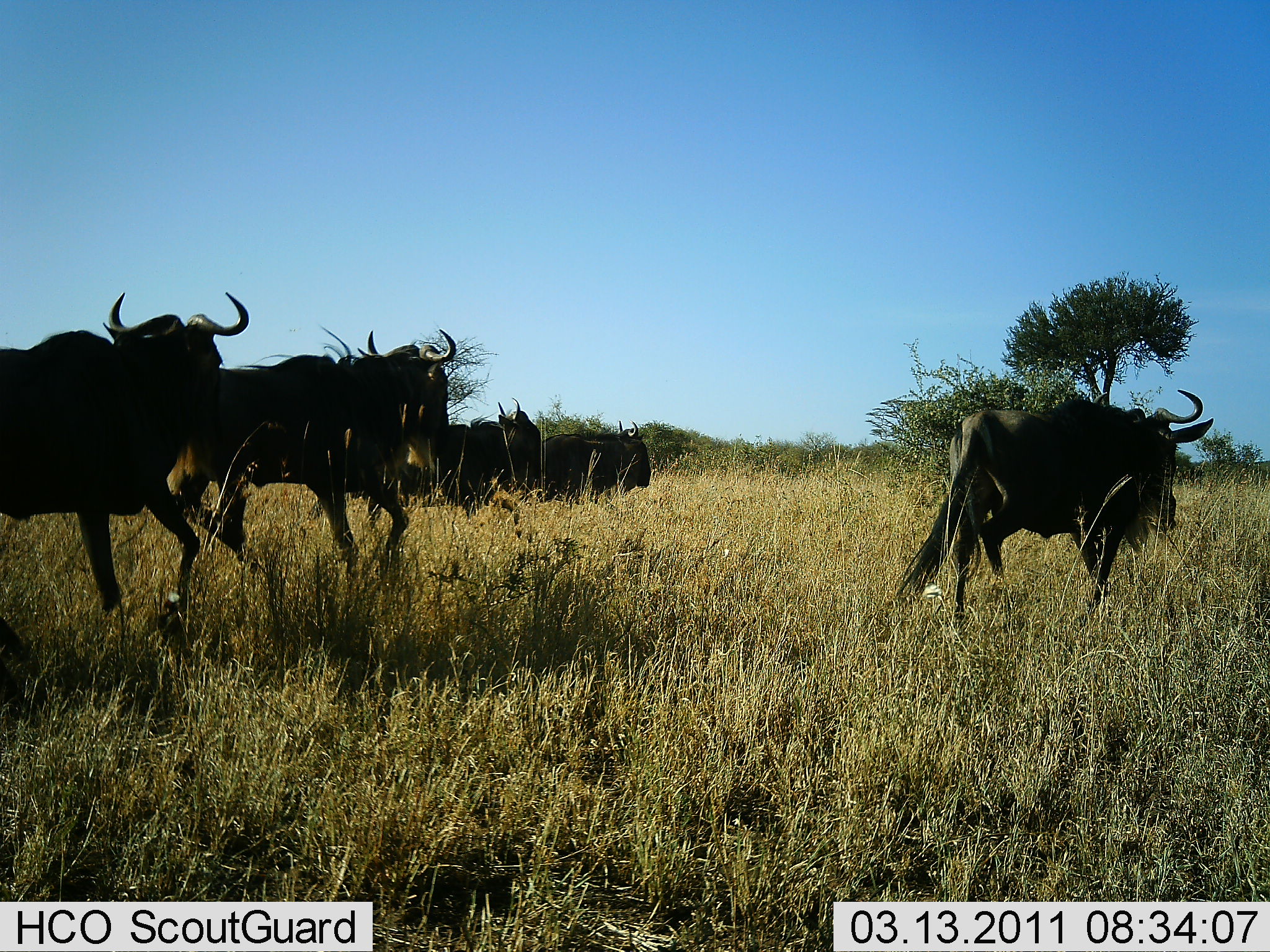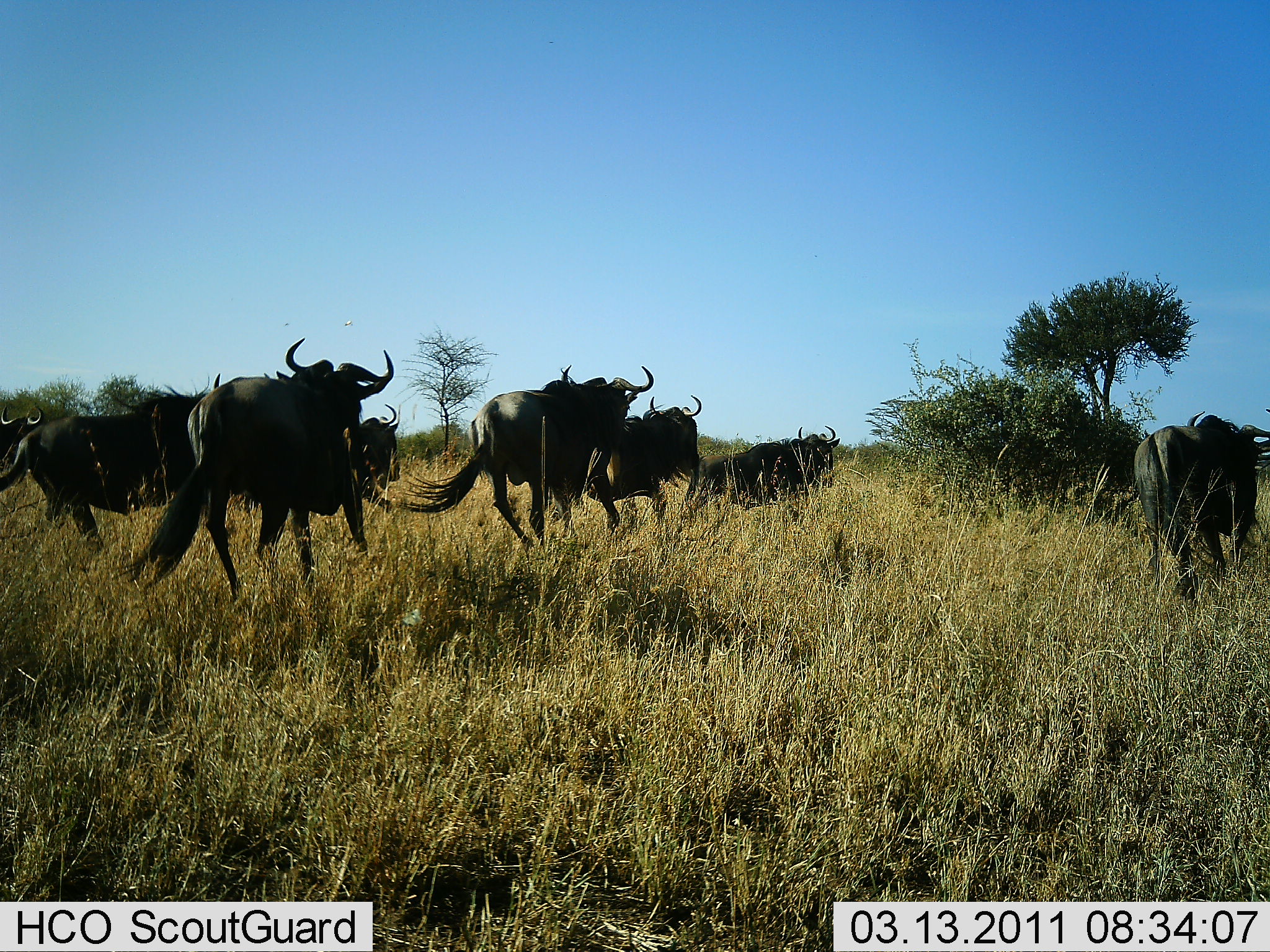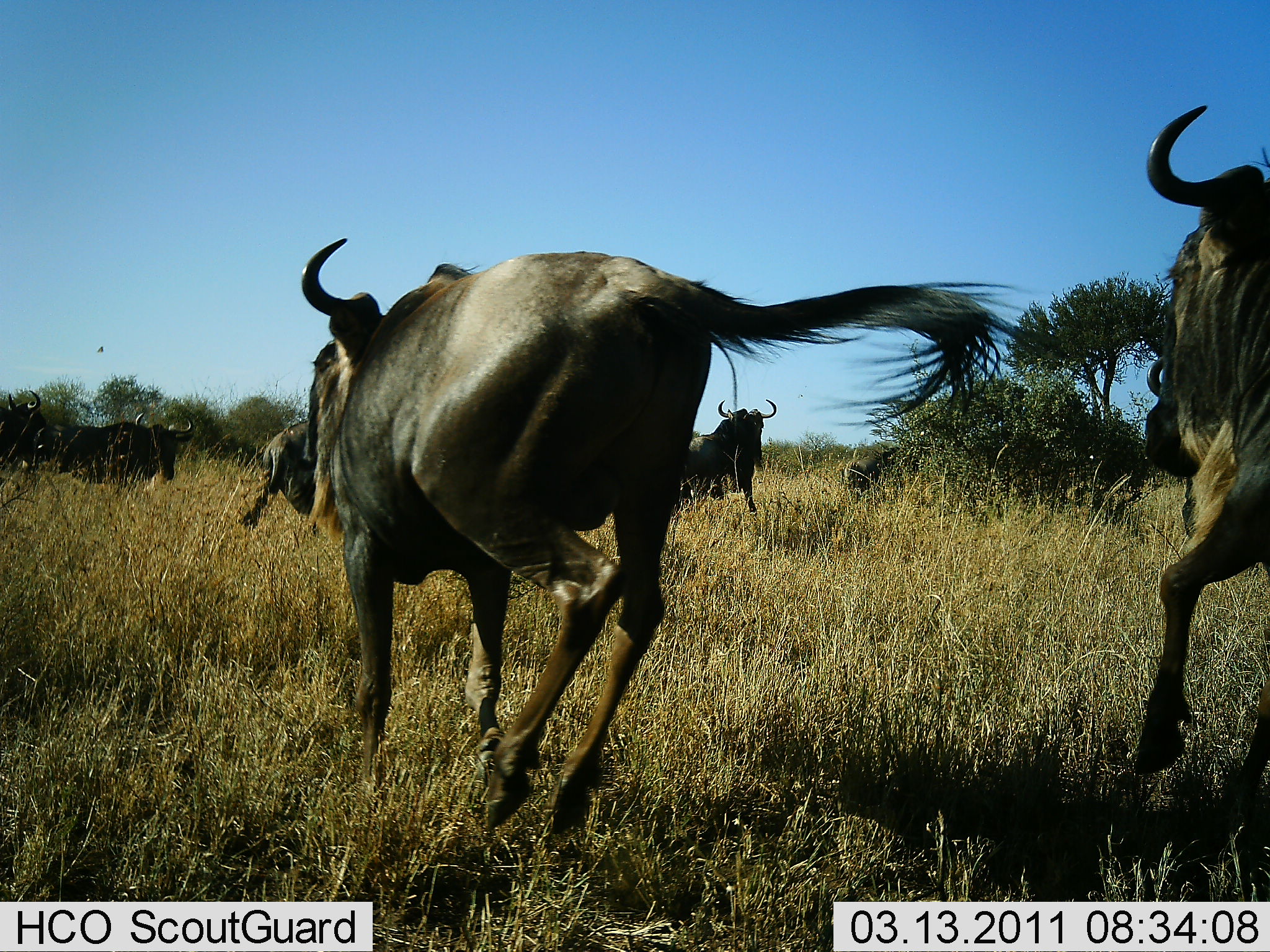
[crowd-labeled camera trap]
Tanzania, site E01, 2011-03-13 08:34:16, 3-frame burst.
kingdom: Animalia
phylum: Chordata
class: Mammalia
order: Artiodactyla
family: Bovidae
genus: Connochaetes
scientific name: Connochaetes taurinus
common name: blue wildebeest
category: wildebeest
Wildebeest (blue wildebeest) (Connochaetes taurinus), count 10. Behavior (volunteer vote fractions): standing 0%, resting 0%, moving 100%, interacting 8%. Young present (vote fraction): 0%. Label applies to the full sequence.